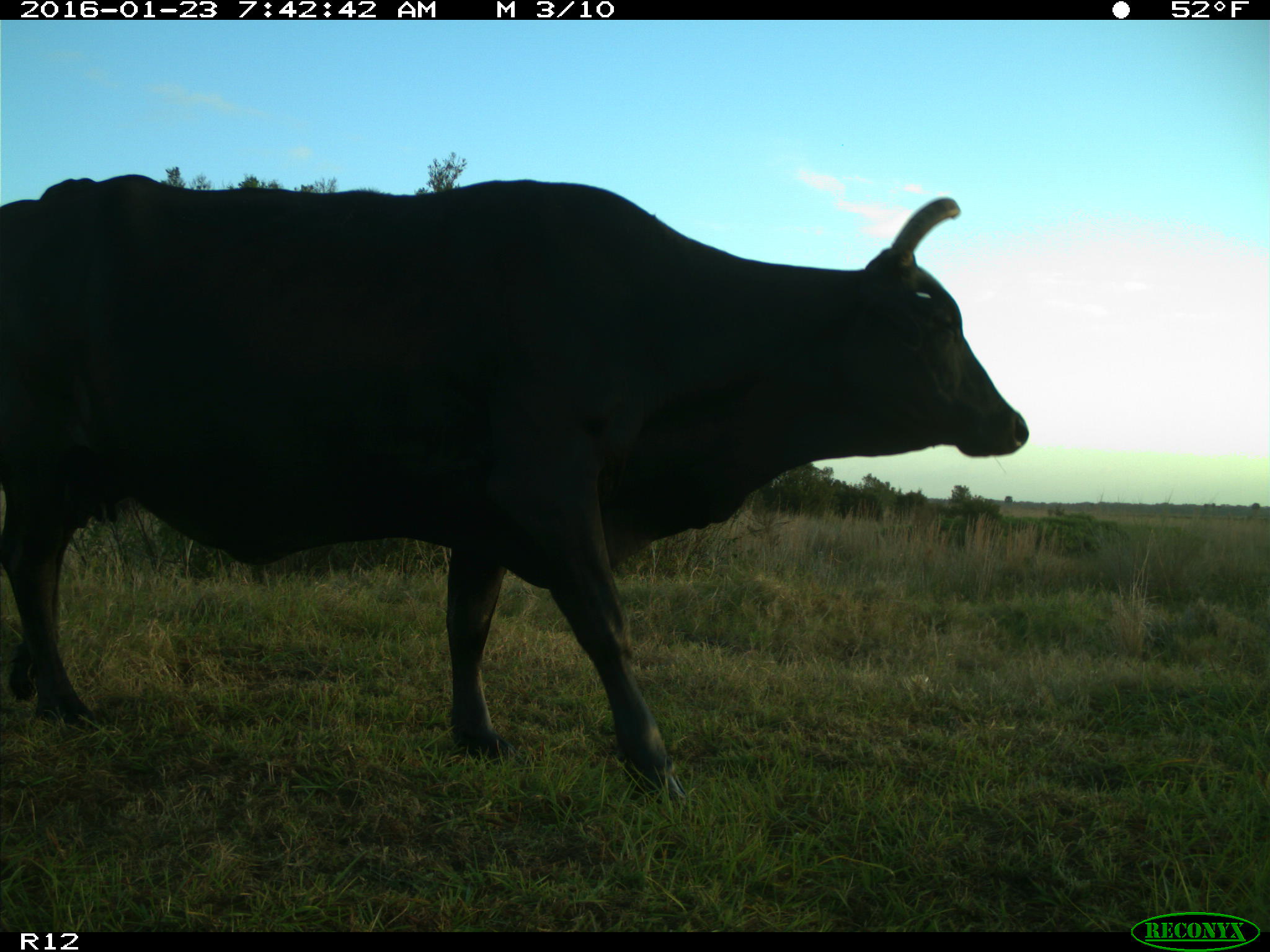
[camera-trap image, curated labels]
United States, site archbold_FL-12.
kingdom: Animalia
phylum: Chordata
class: Mammalia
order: Artiodactyla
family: Bovidae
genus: Bos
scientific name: Bos taurus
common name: domestic cow